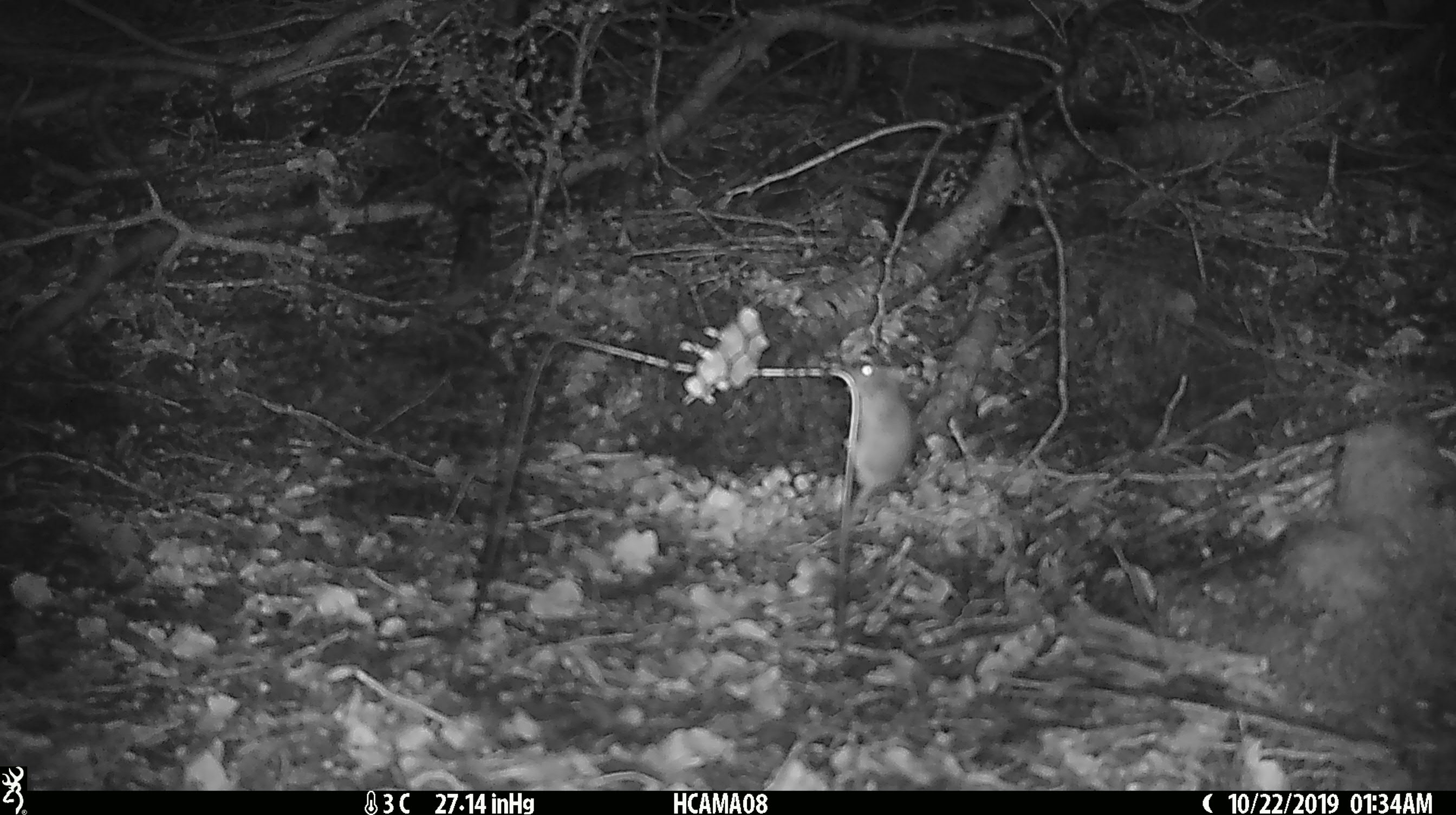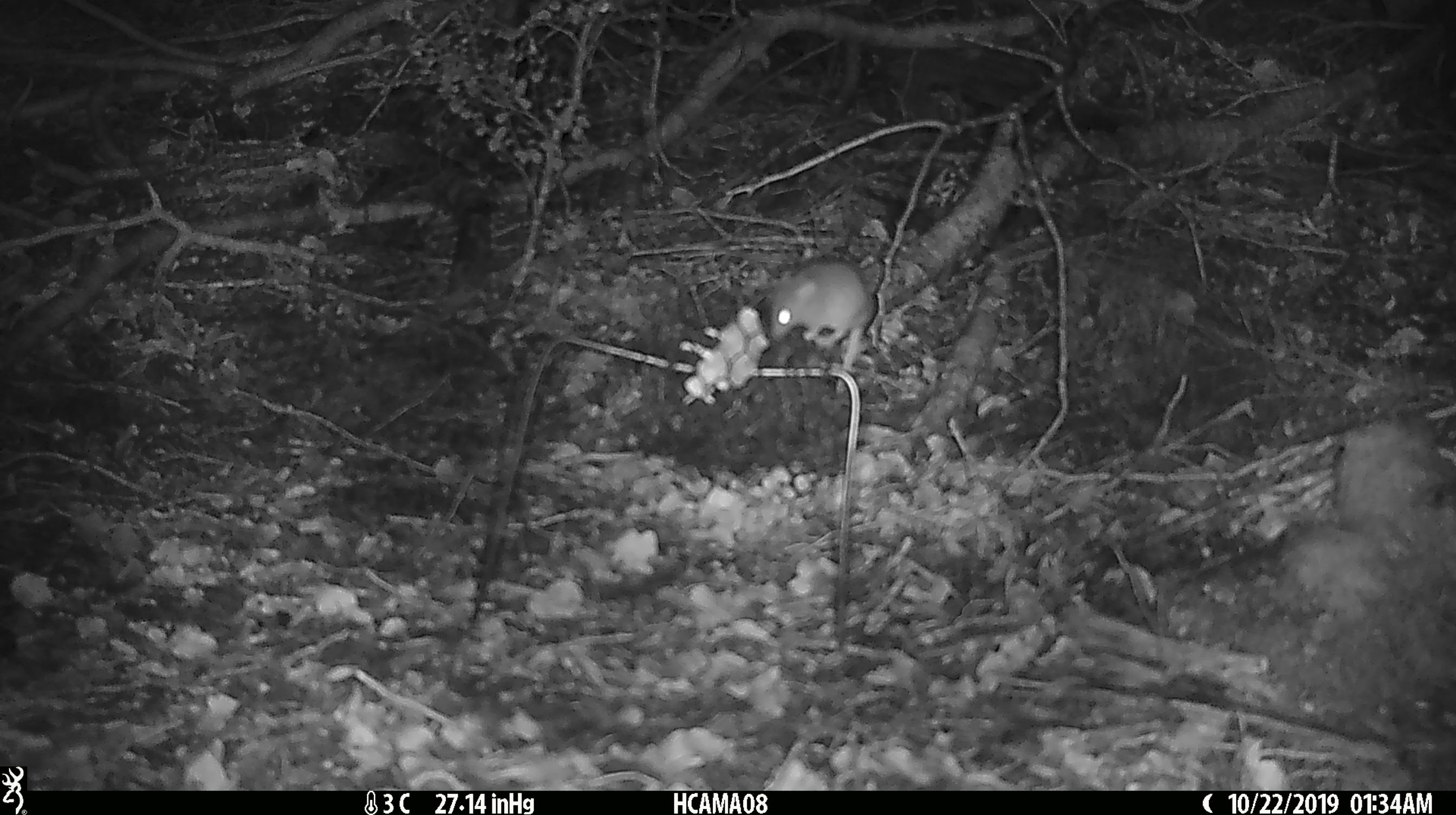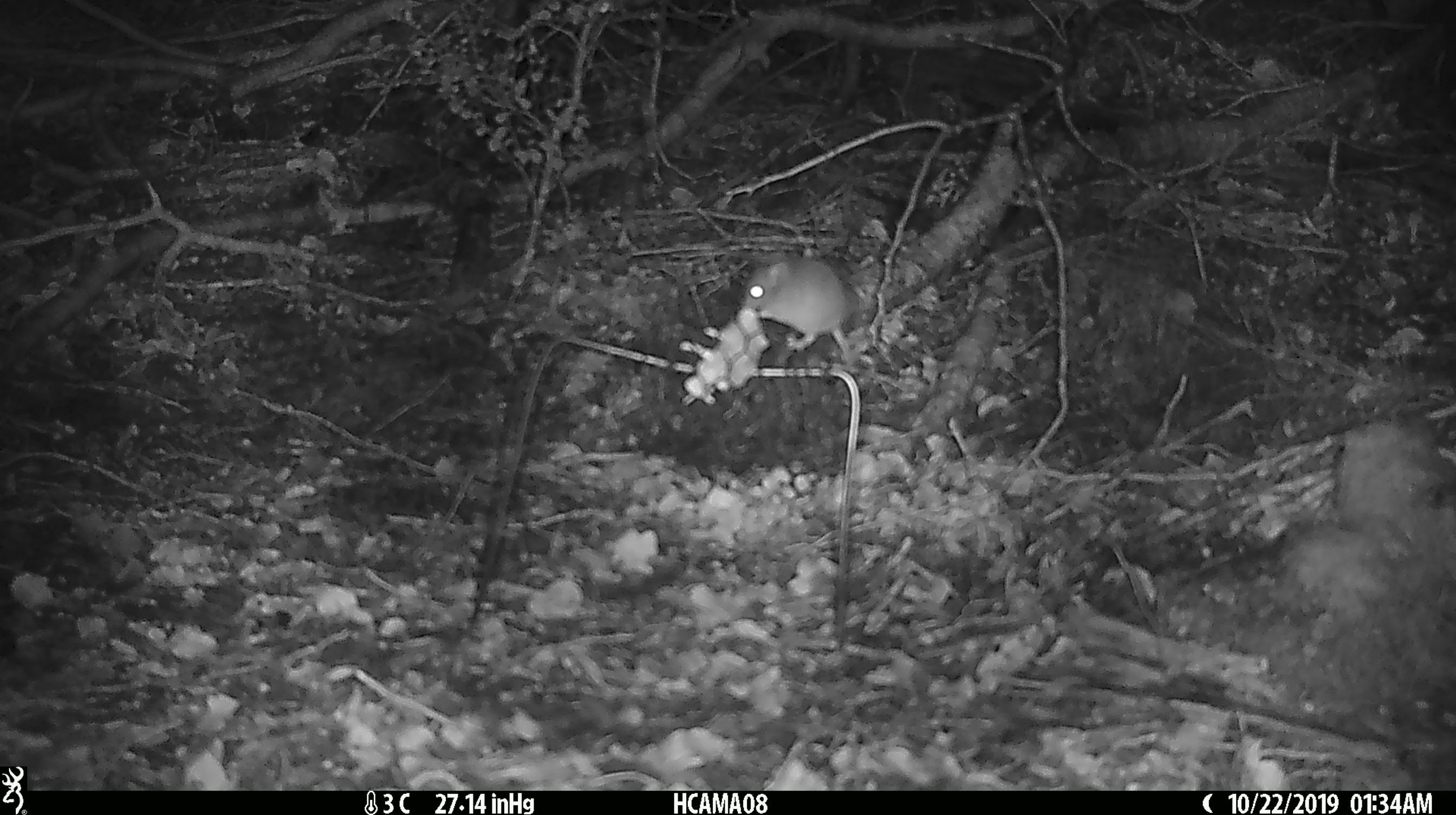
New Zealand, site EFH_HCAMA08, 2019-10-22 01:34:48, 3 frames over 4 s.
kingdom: Animalia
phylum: Chordata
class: Mammalia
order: Rodentia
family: Muridae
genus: Mus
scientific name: Mus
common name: mouse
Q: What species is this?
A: Mouse (Mus).